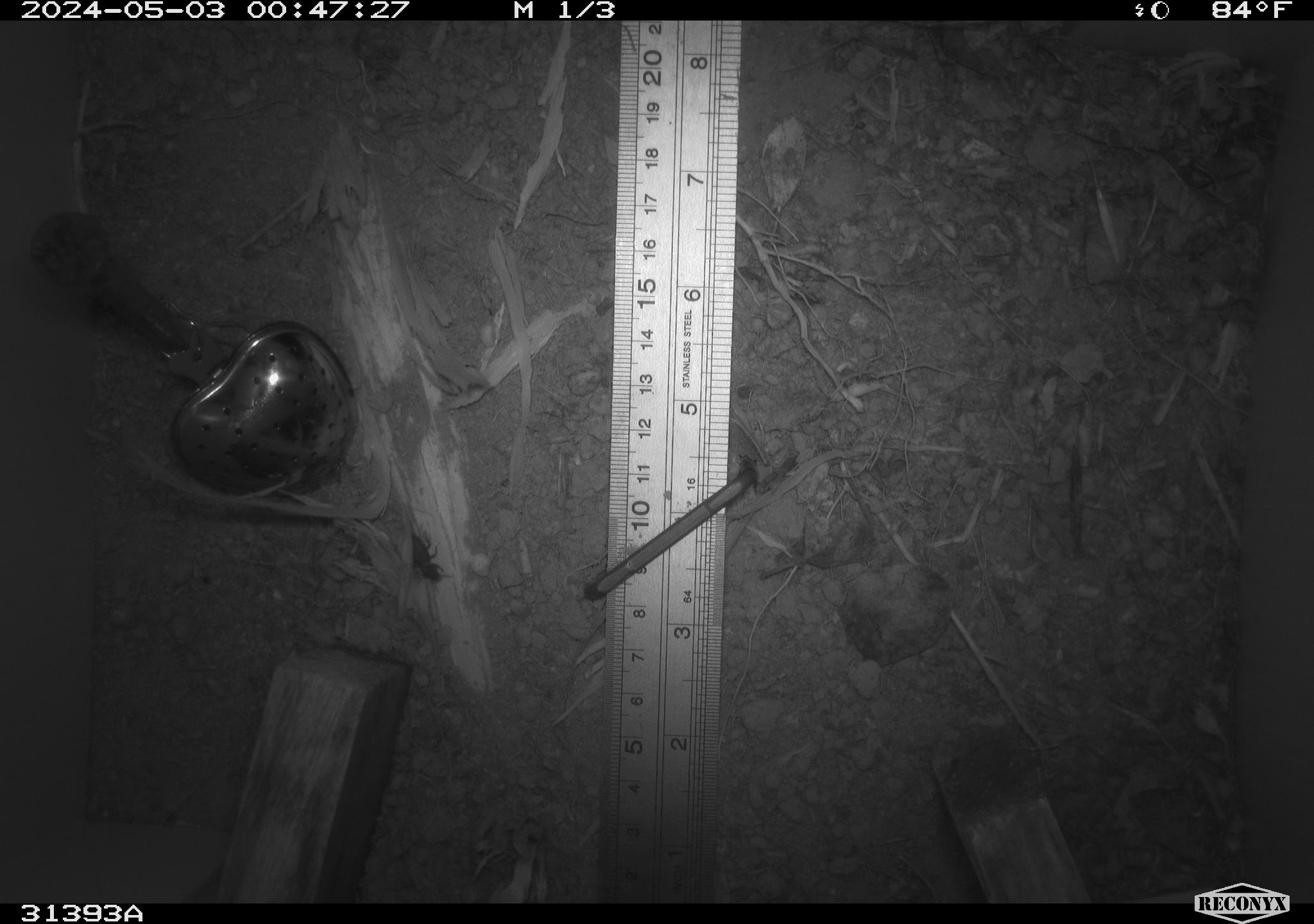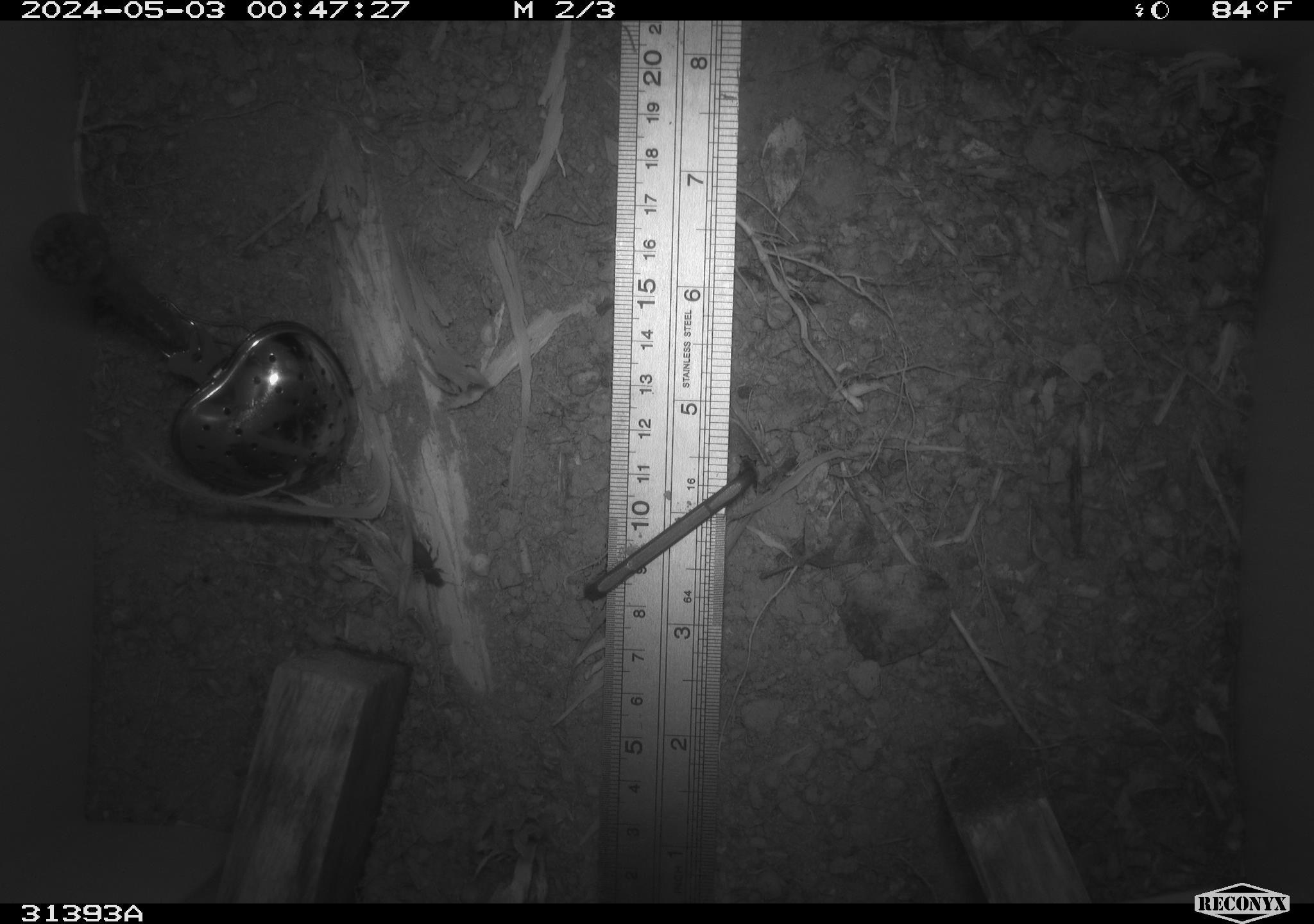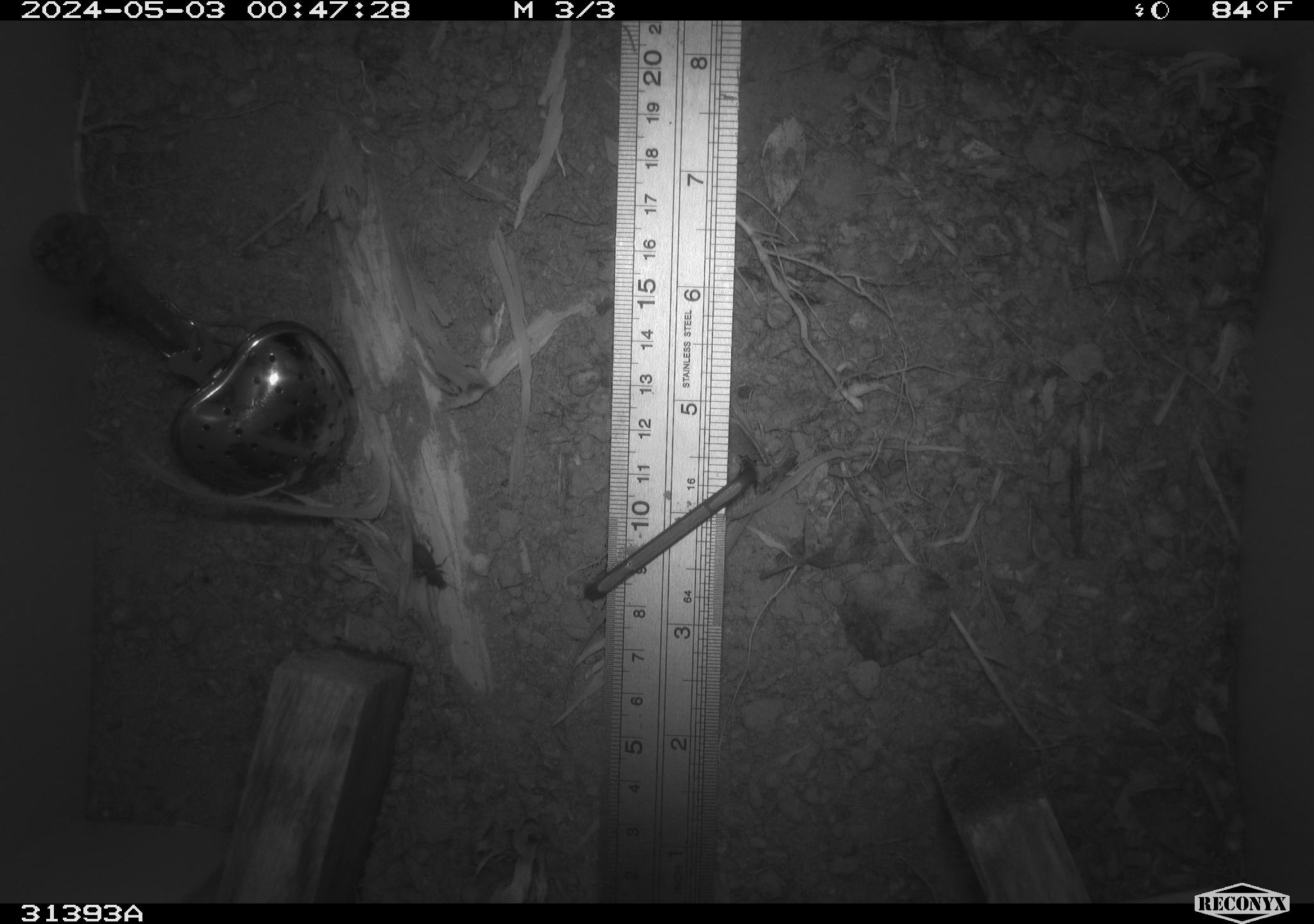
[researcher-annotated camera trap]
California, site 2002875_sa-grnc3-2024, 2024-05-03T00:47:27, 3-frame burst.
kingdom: Animalia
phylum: Arthropoda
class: Insecta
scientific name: Insecta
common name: insect